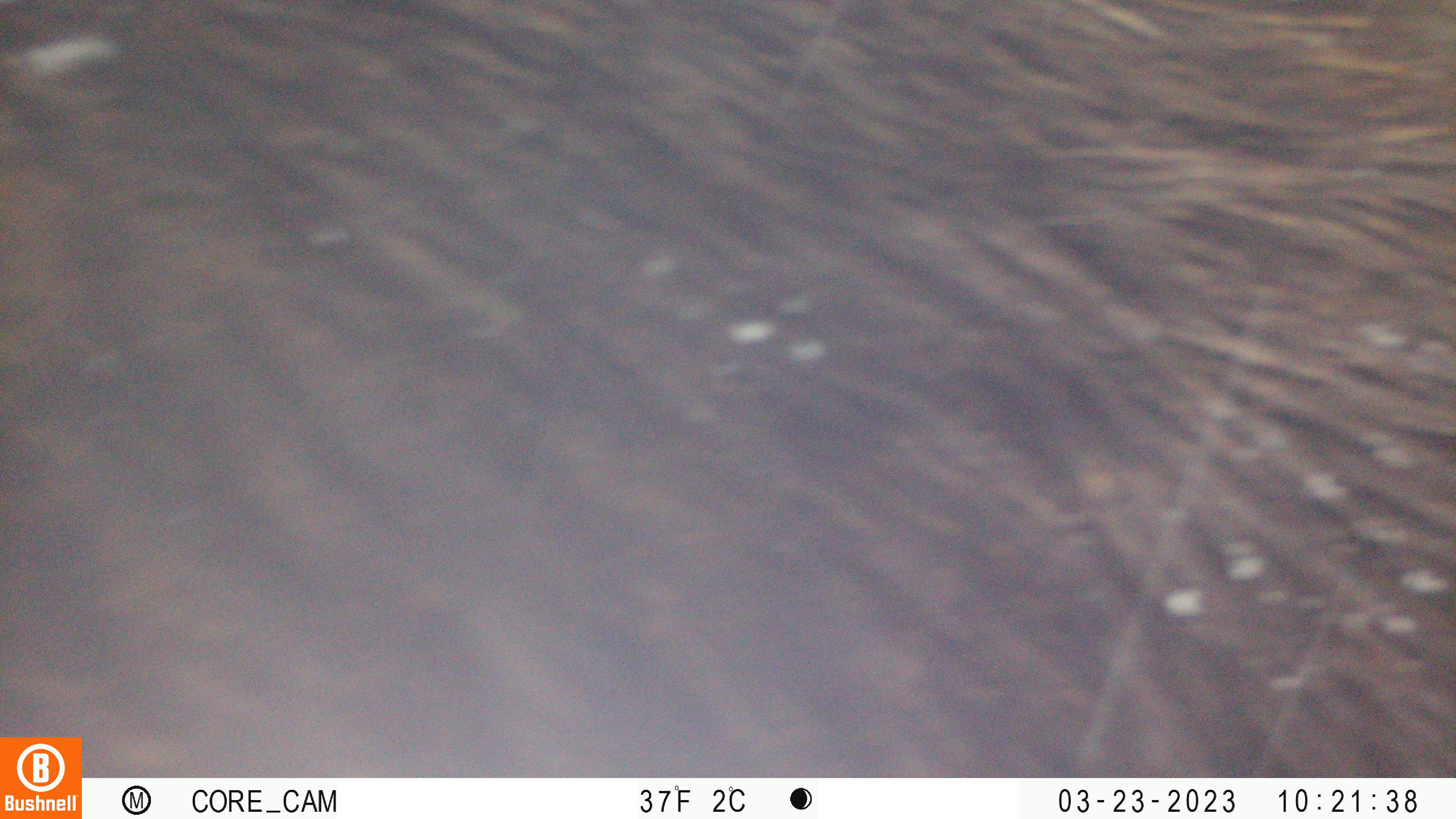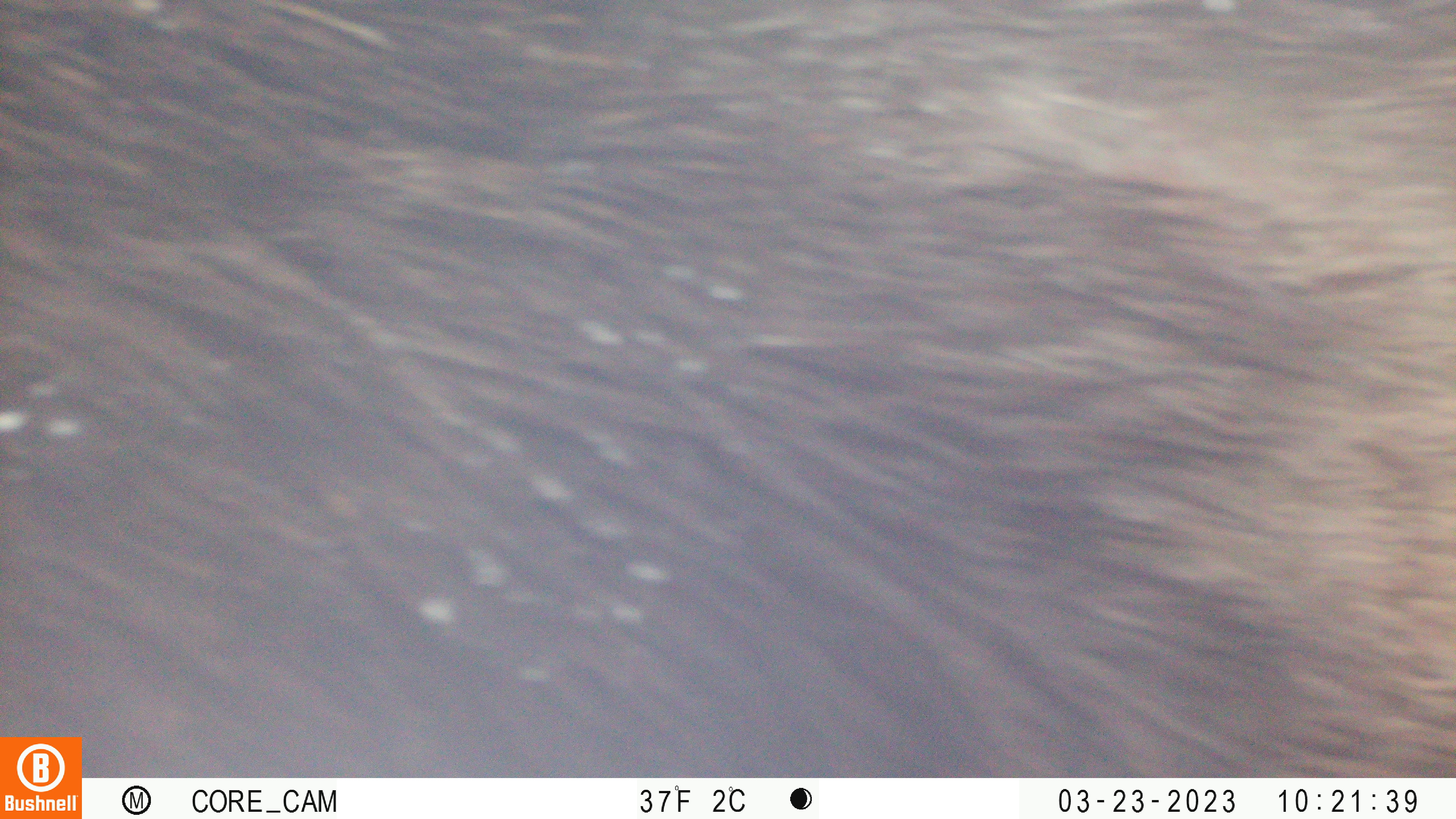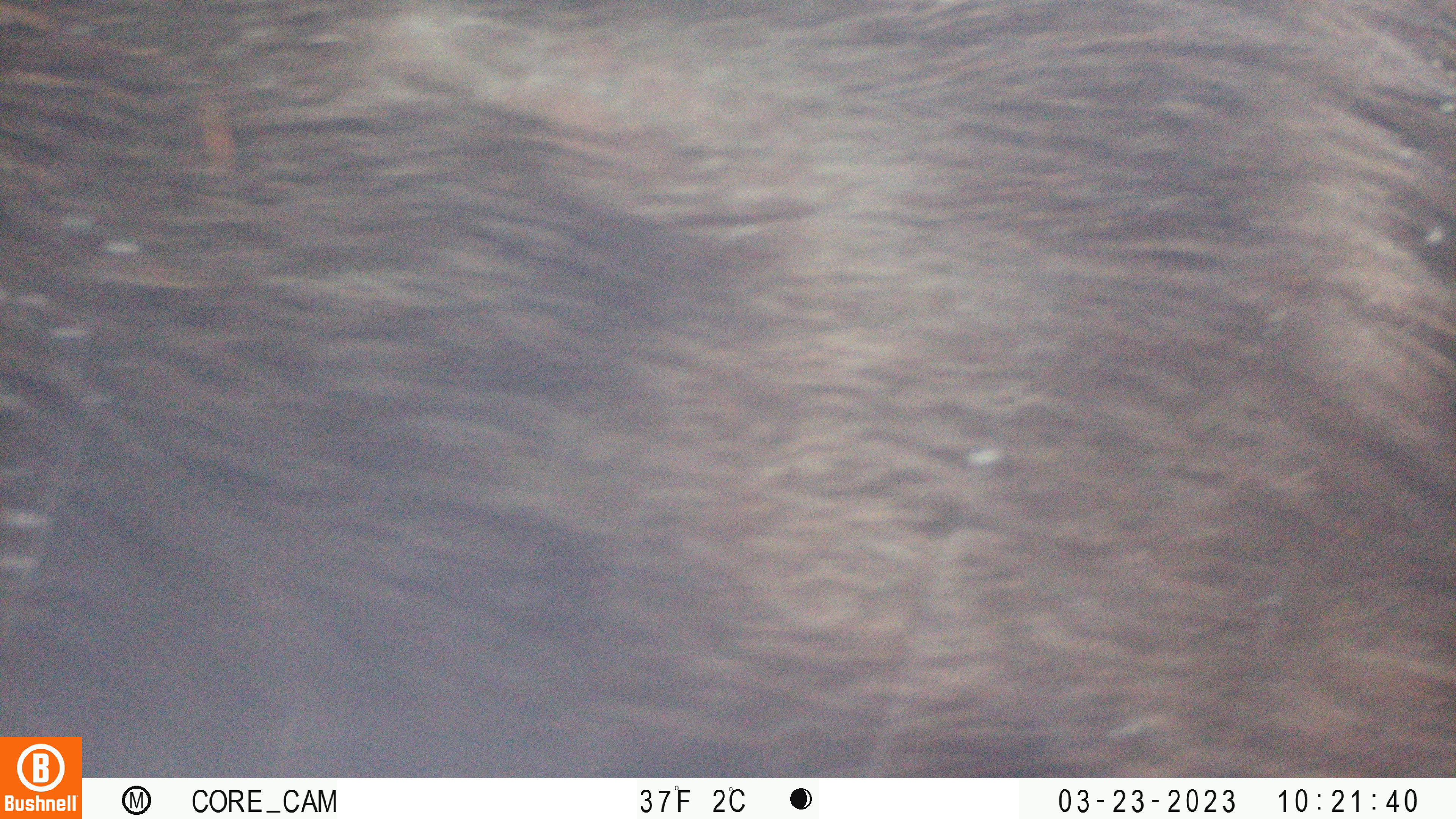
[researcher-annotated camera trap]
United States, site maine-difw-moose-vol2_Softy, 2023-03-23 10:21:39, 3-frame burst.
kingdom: Animalia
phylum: Chordata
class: Mammalia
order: Artiodactyla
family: Cervidae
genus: Alces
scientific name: Alces alces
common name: moose